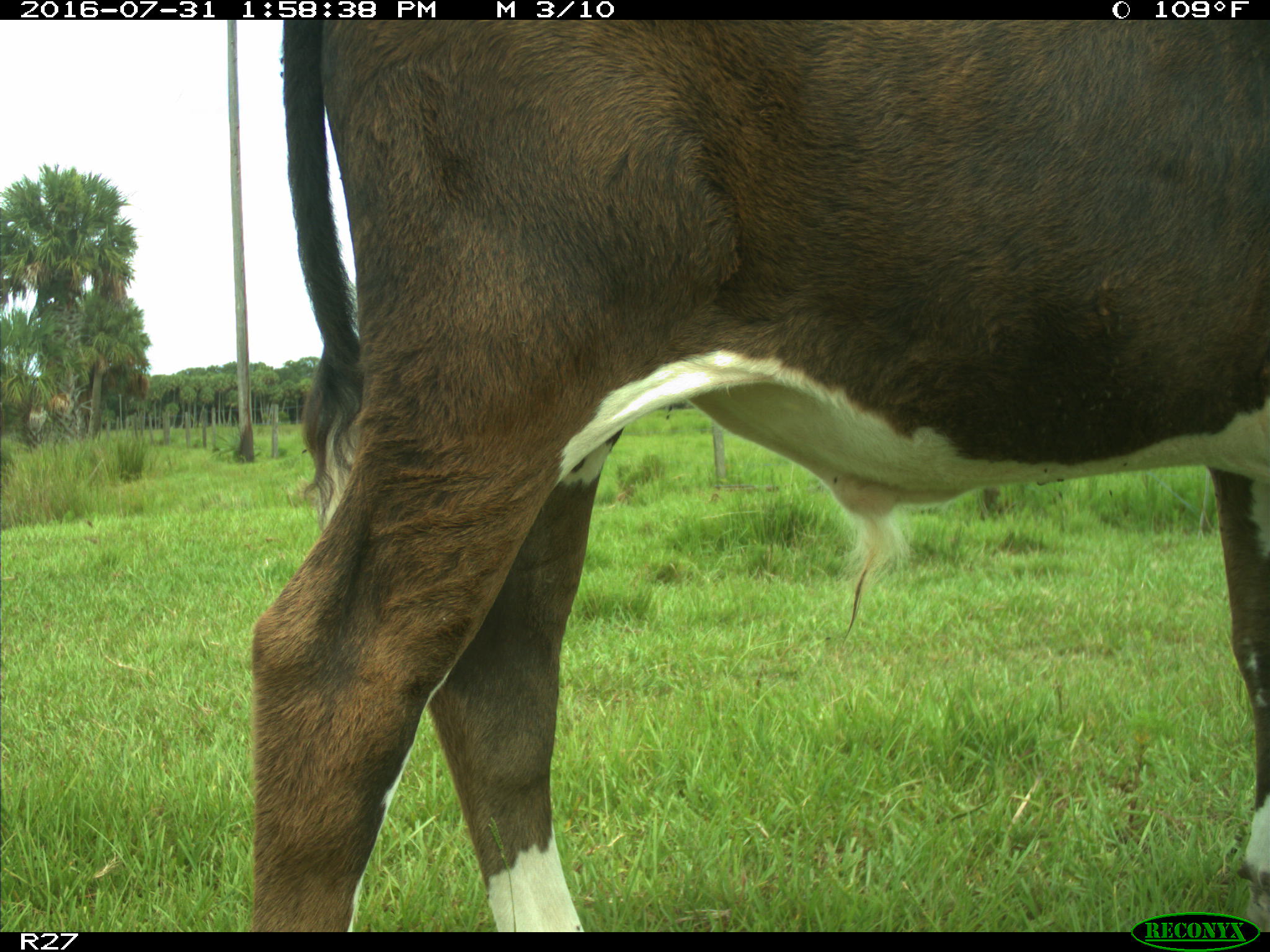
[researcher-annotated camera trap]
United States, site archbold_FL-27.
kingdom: Animalia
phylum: Chordata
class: Mammalia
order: Artiodactyla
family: Bovidae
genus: Bos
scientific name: Bos taurus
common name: domestic cow